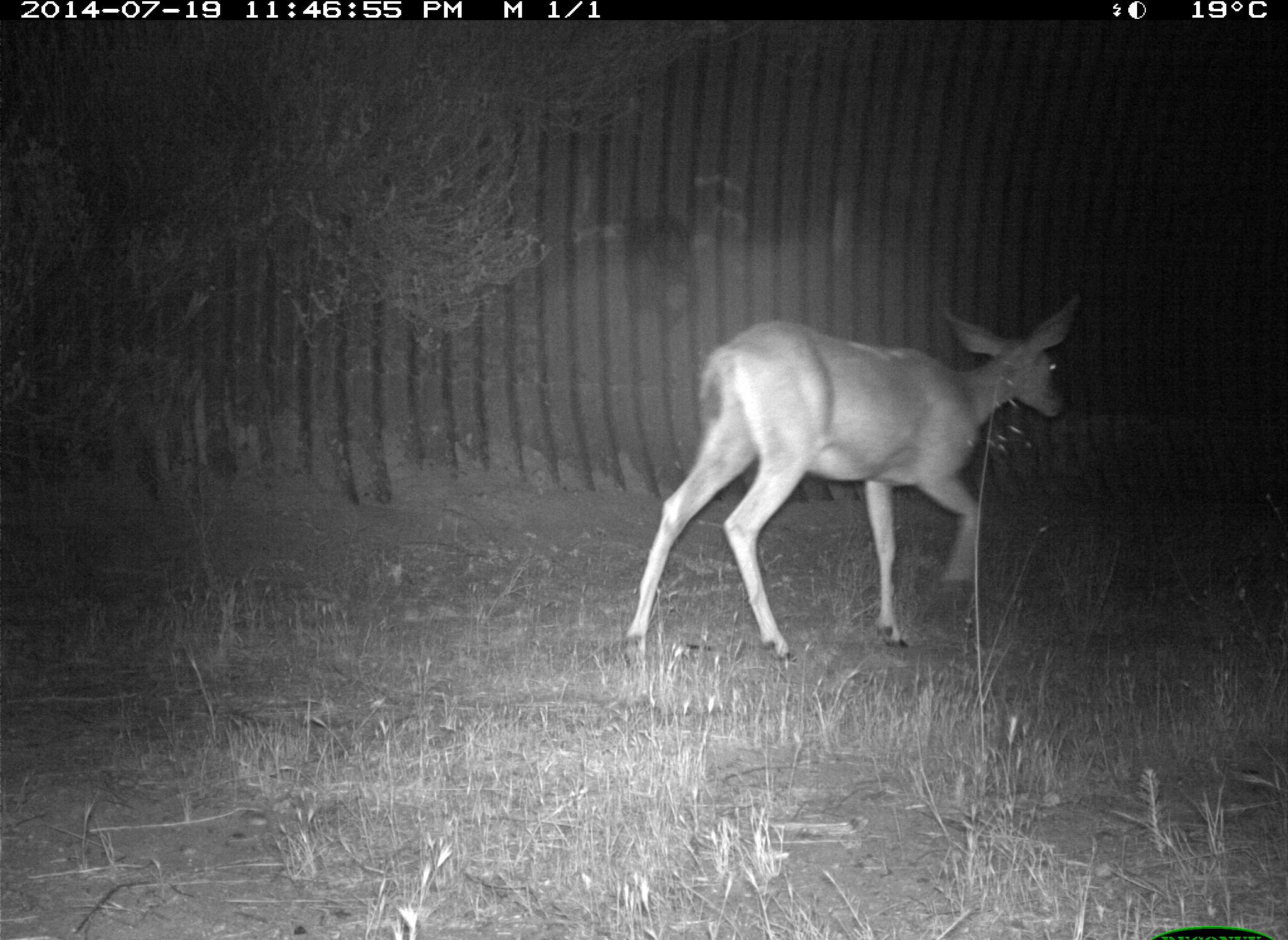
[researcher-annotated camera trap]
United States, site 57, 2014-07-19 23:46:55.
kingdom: Animalia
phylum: Chordata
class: Mammalia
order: Artiodactyla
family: Cervidae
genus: Odocoileus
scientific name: Odocoileus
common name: deer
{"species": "deer (Odocoileus)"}